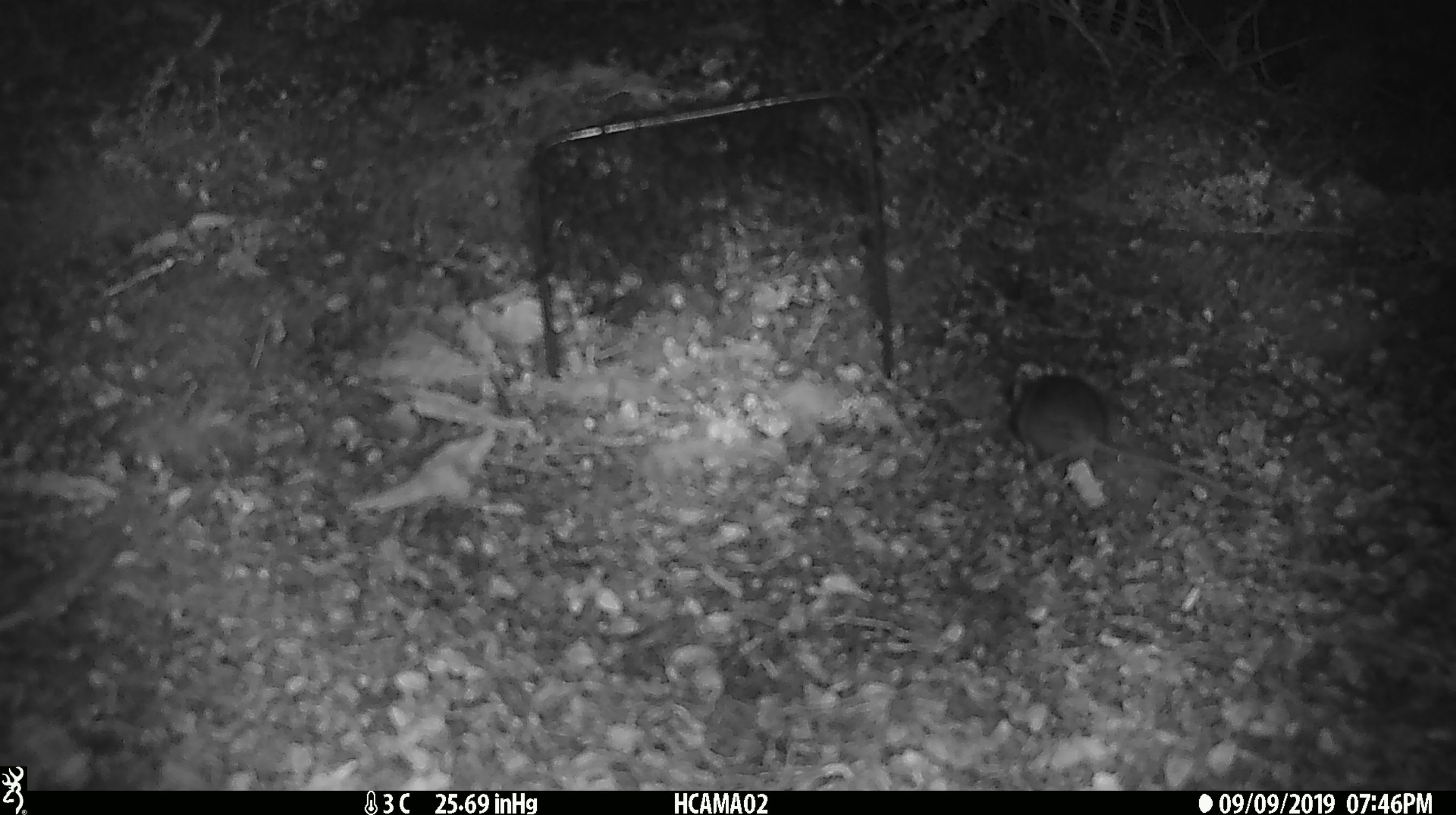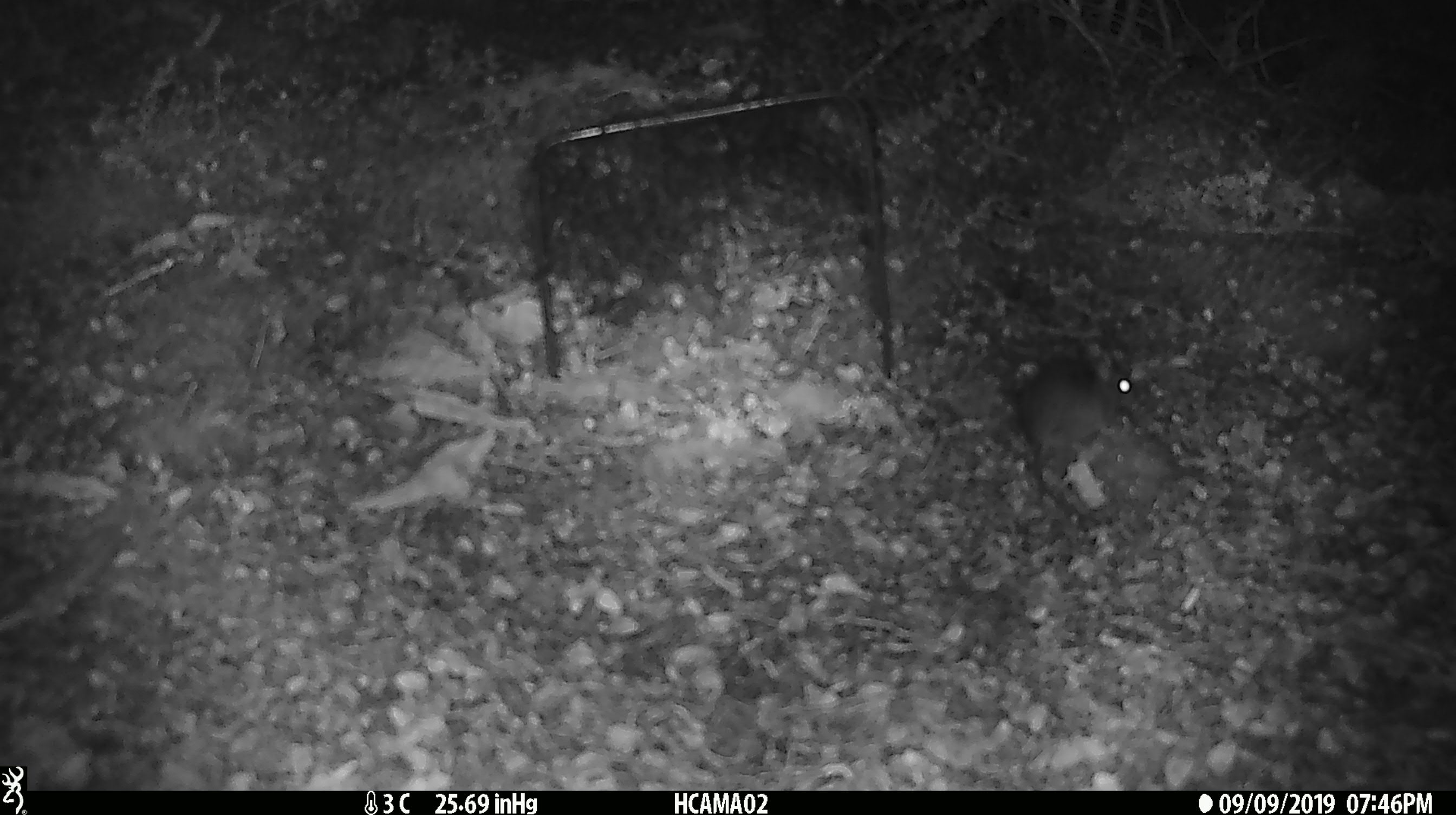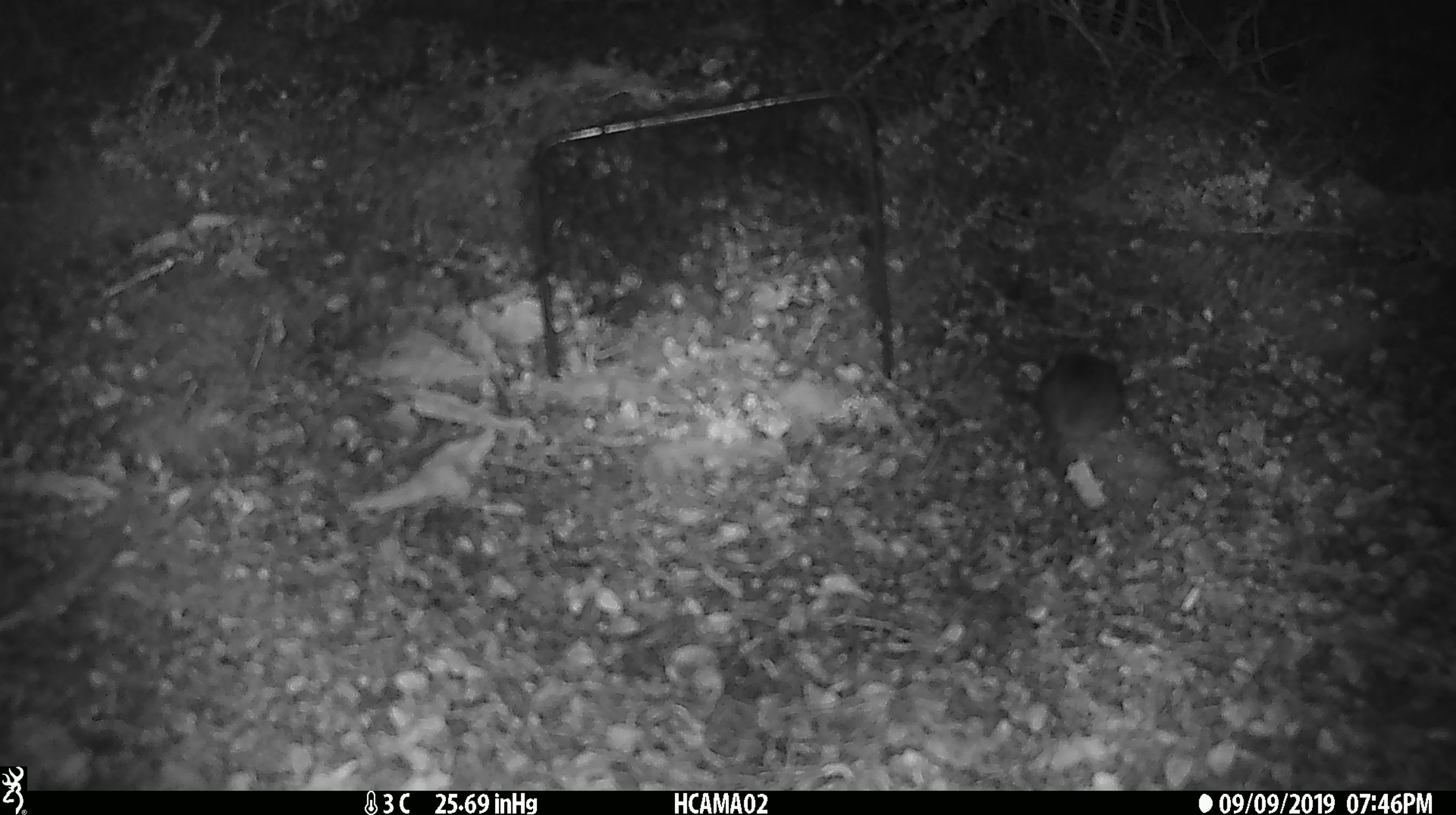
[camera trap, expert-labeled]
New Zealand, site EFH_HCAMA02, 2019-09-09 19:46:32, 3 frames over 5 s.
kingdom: Animalia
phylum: Chordata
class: Mammalia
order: Rodentia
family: Muridae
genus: Mus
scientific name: Mus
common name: mouse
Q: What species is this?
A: Mouse (Mus).